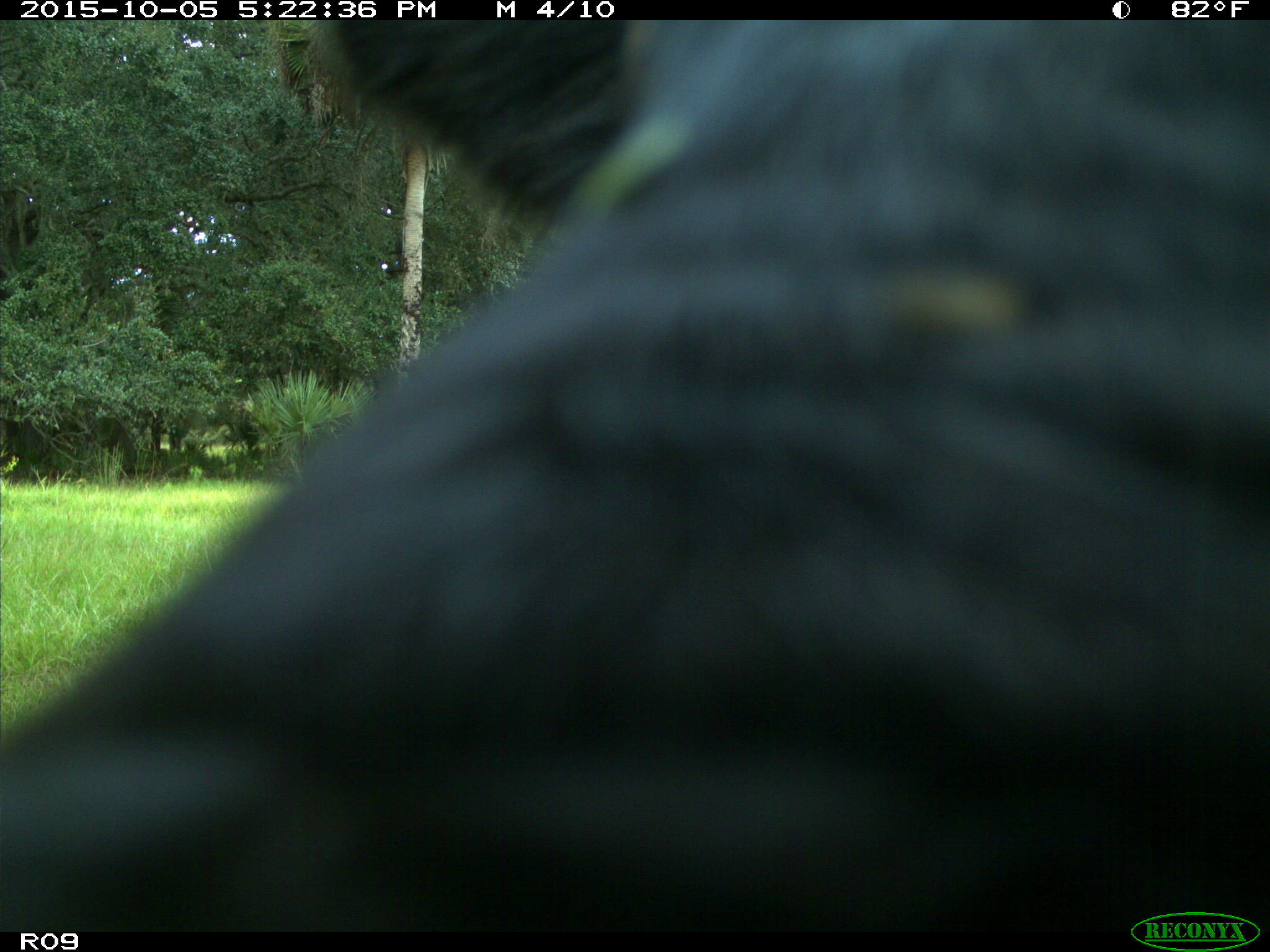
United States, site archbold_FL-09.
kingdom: Animalia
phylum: Chordata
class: Mammalia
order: Artiodactyla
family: Bovidae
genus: Bos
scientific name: Bos taurus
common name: domestic cow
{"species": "Bos taurus (domestic cow)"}